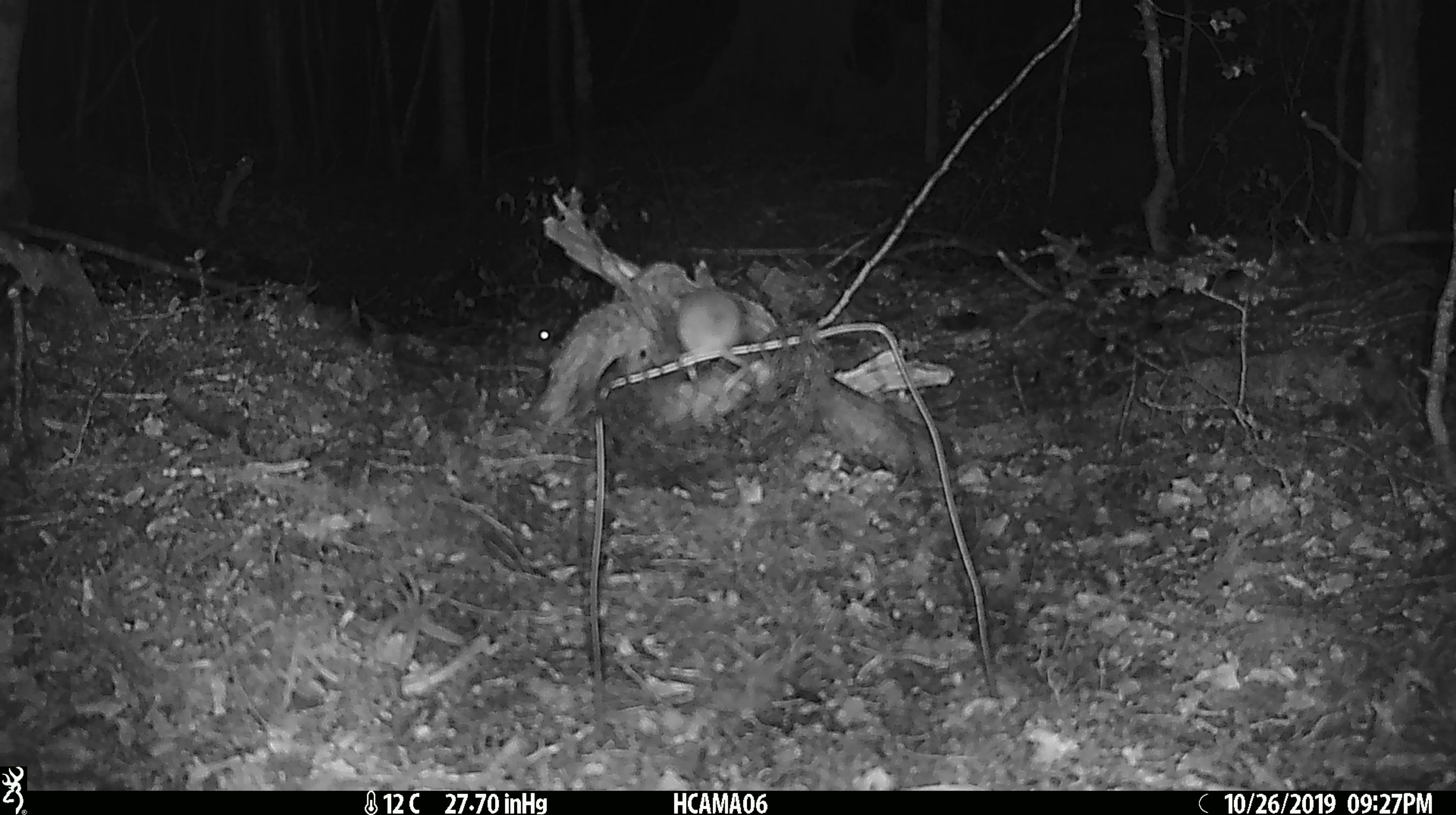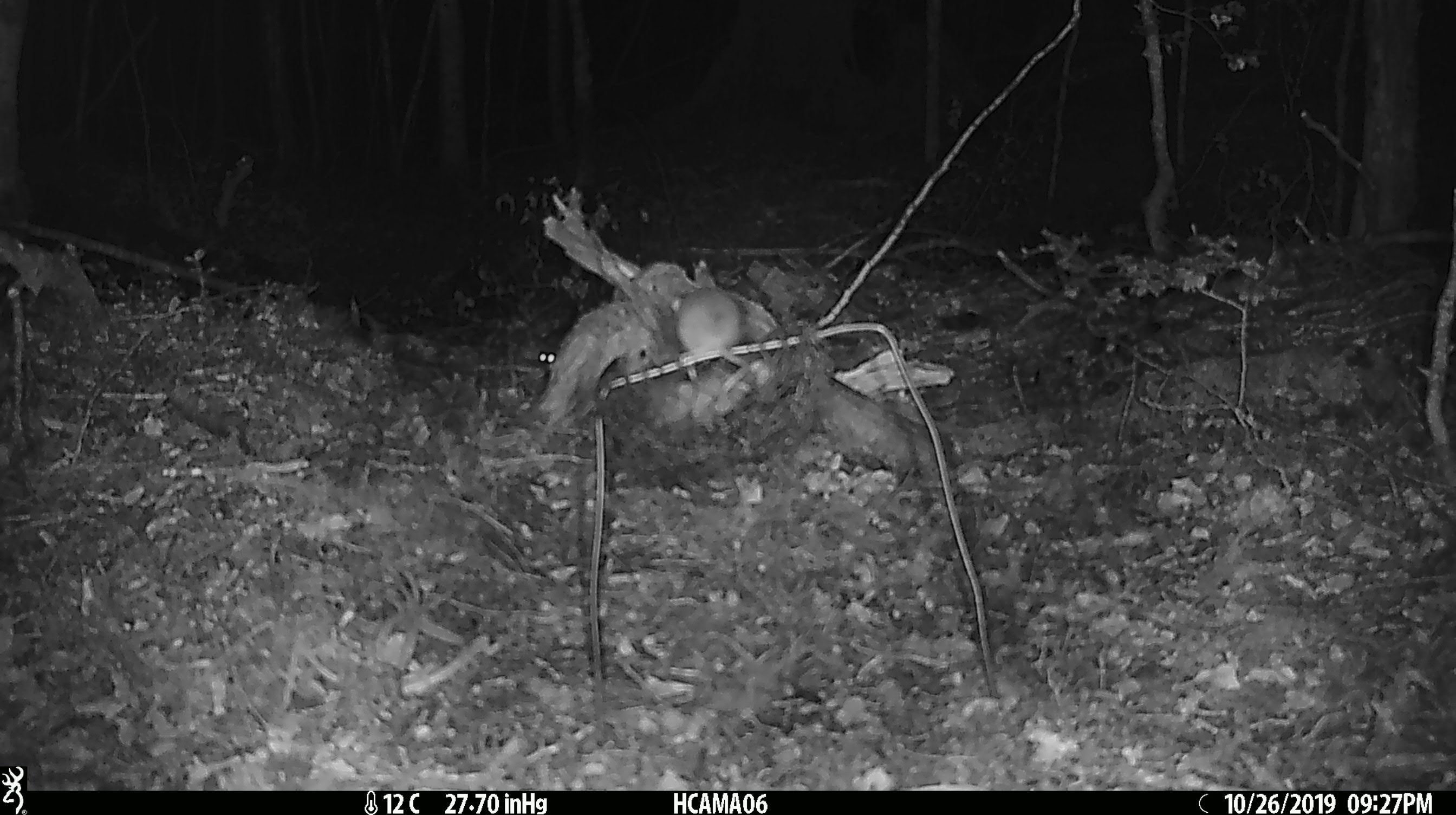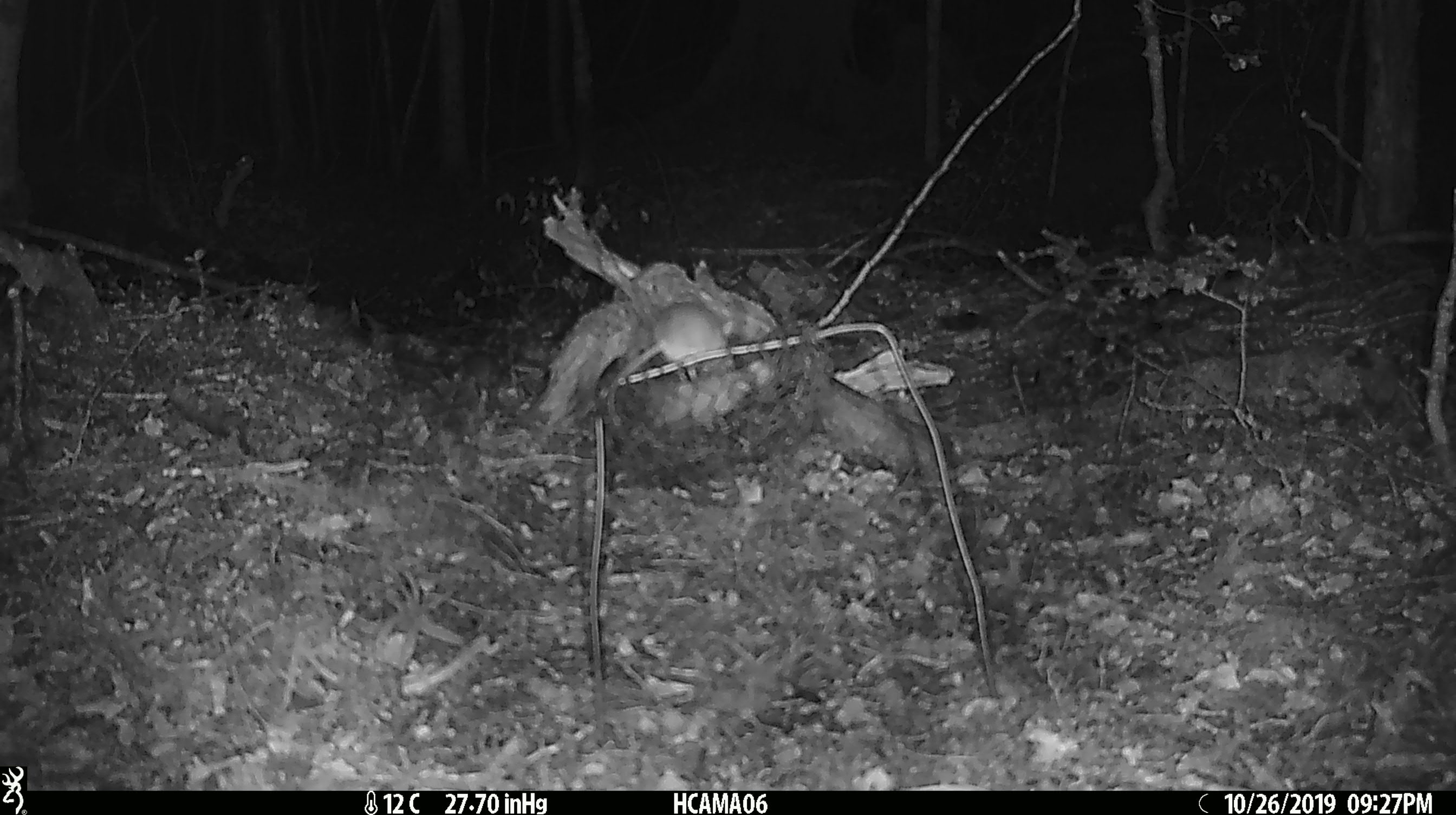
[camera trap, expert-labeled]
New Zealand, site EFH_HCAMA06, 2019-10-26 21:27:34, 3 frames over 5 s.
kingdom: Animalia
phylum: Chordata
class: Mammalia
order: Rodentia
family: Muridae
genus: Mus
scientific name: Mus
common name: mouse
Mouse (Mus).